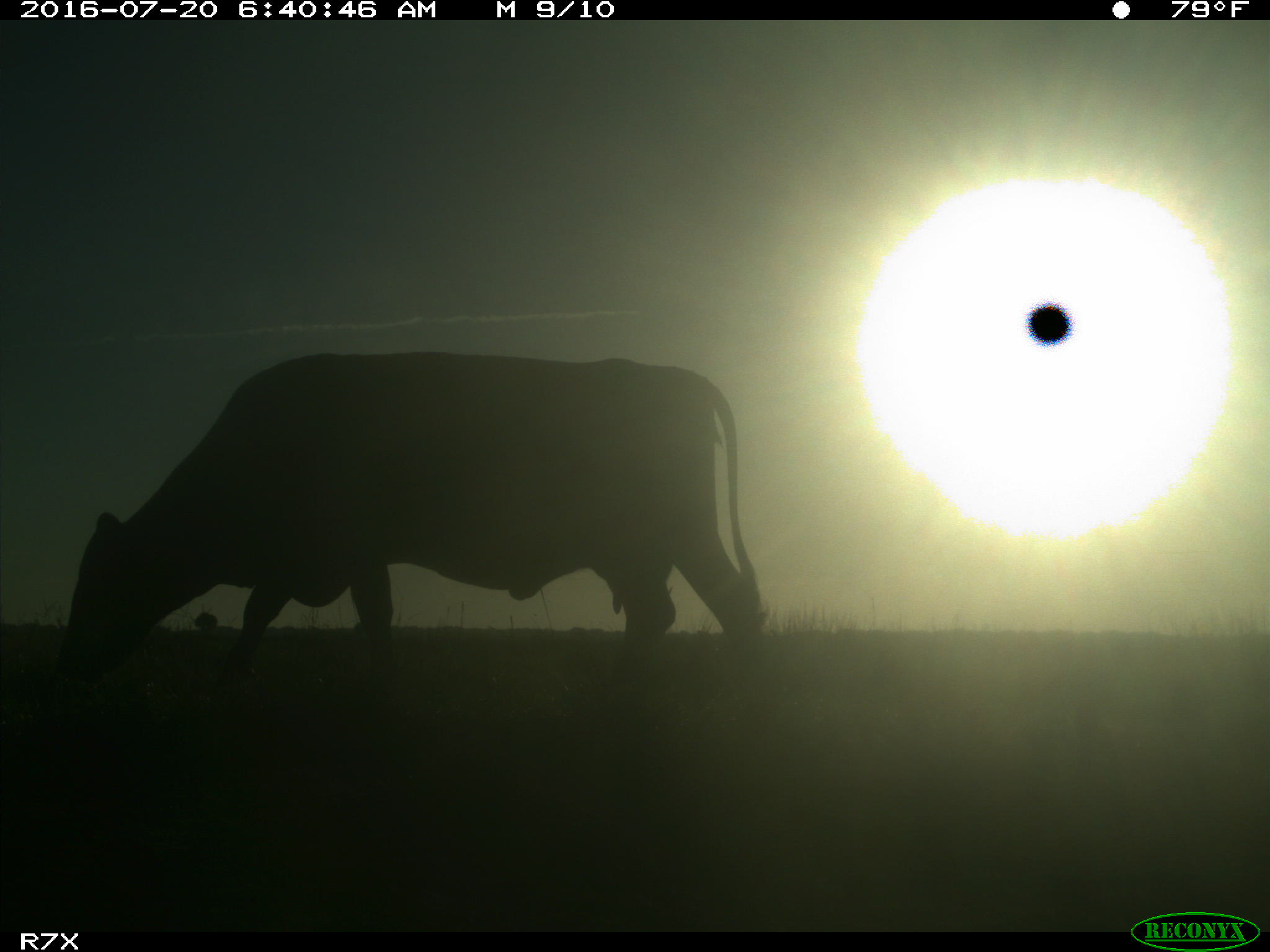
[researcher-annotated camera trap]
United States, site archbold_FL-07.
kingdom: Animalia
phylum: Chordata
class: Mammalia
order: Artiodactyla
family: Bovidae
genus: Bos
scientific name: Bos taurus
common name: domestic cow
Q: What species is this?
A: Bos taurus (domestic cow).